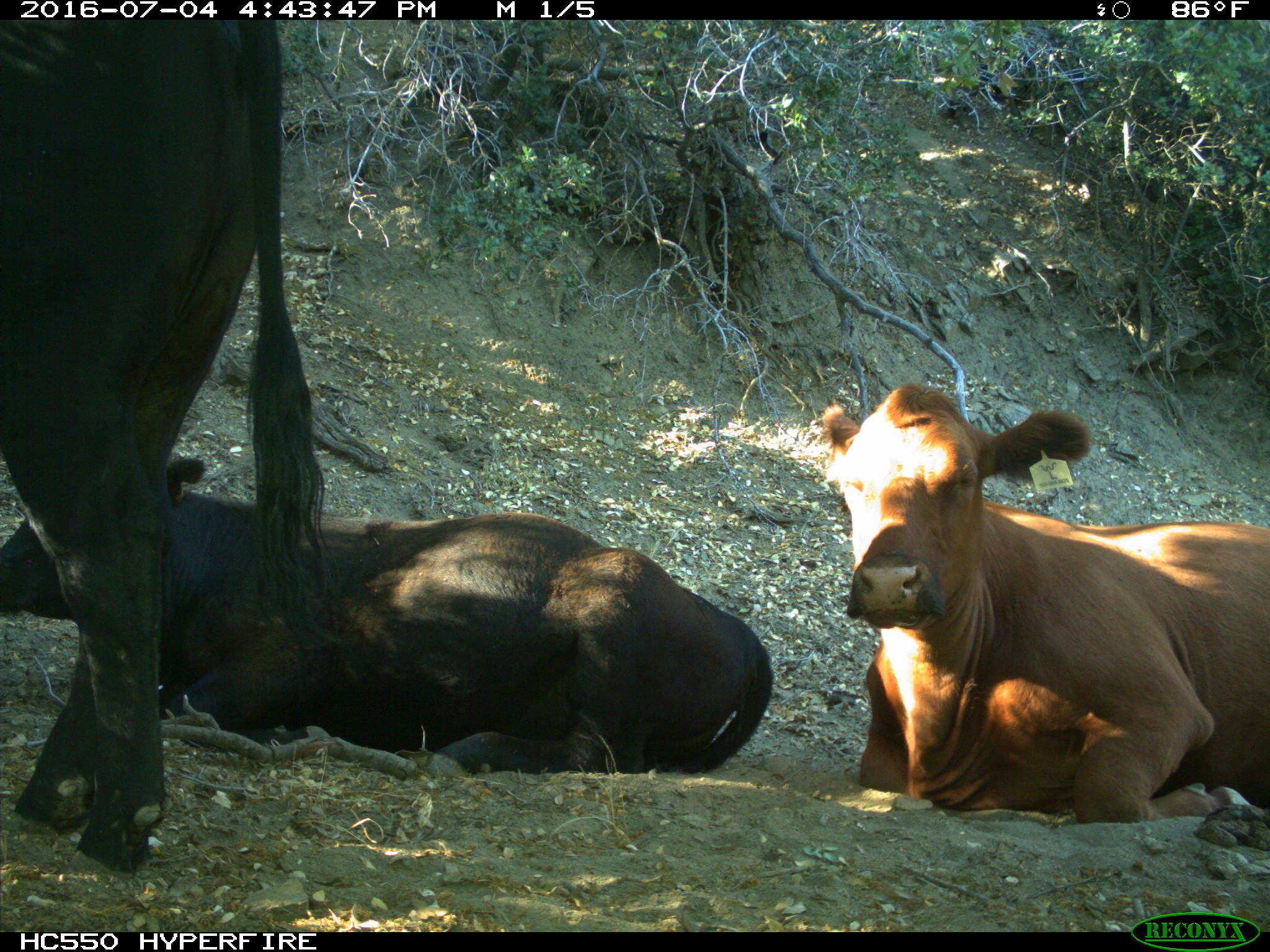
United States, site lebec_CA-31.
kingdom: Animalia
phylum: Chordata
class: Mammalia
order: Artiodactyla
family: Bovidae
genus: Bos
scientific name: Bos taurus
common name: domestic cow